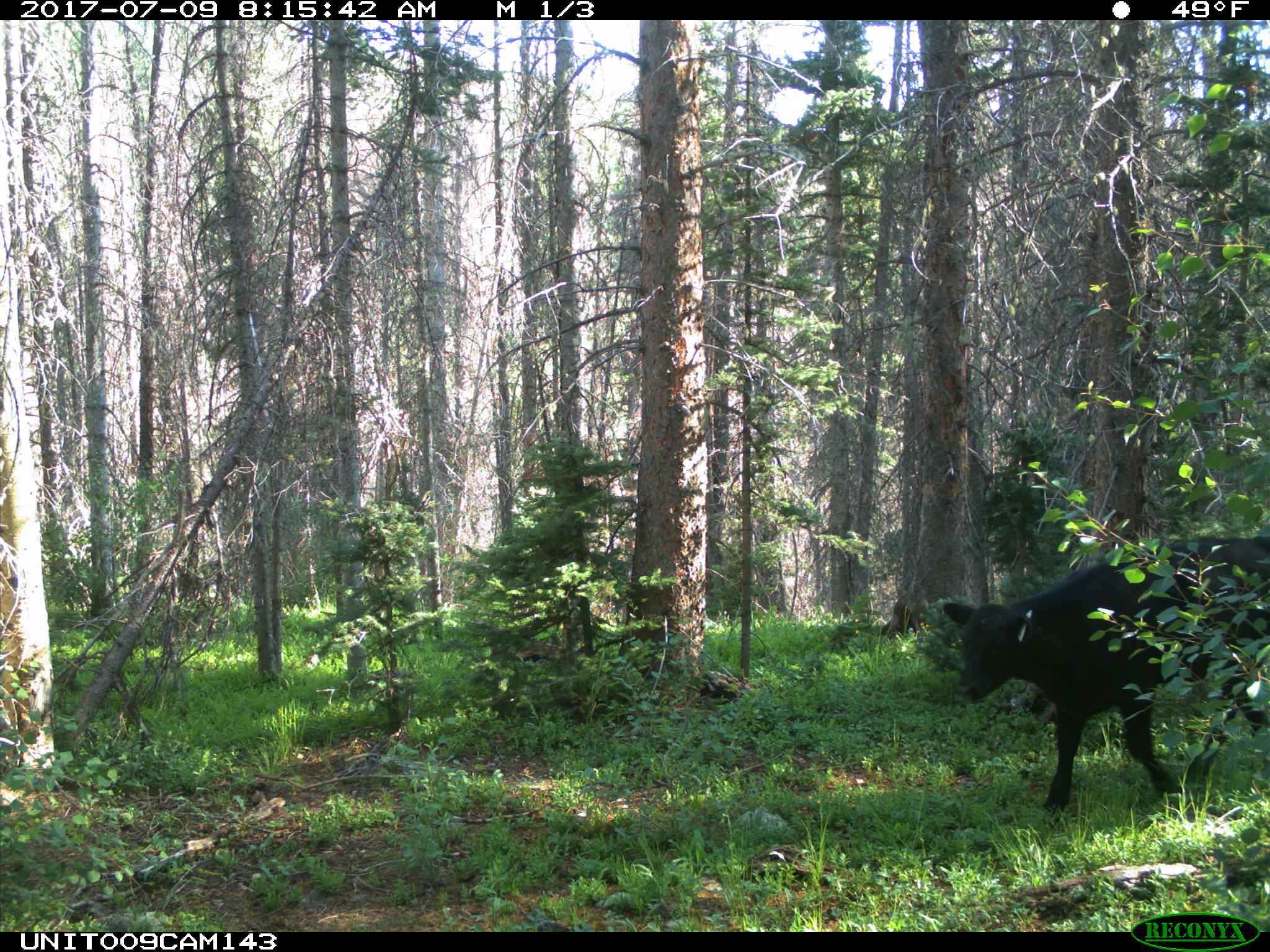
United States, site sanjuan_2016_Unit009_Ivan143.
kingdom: Animalia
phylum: Chordata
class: Mammalia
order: Artiodactyla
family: Bovidae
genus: Bos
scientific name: Bos taurus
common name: domestic cow